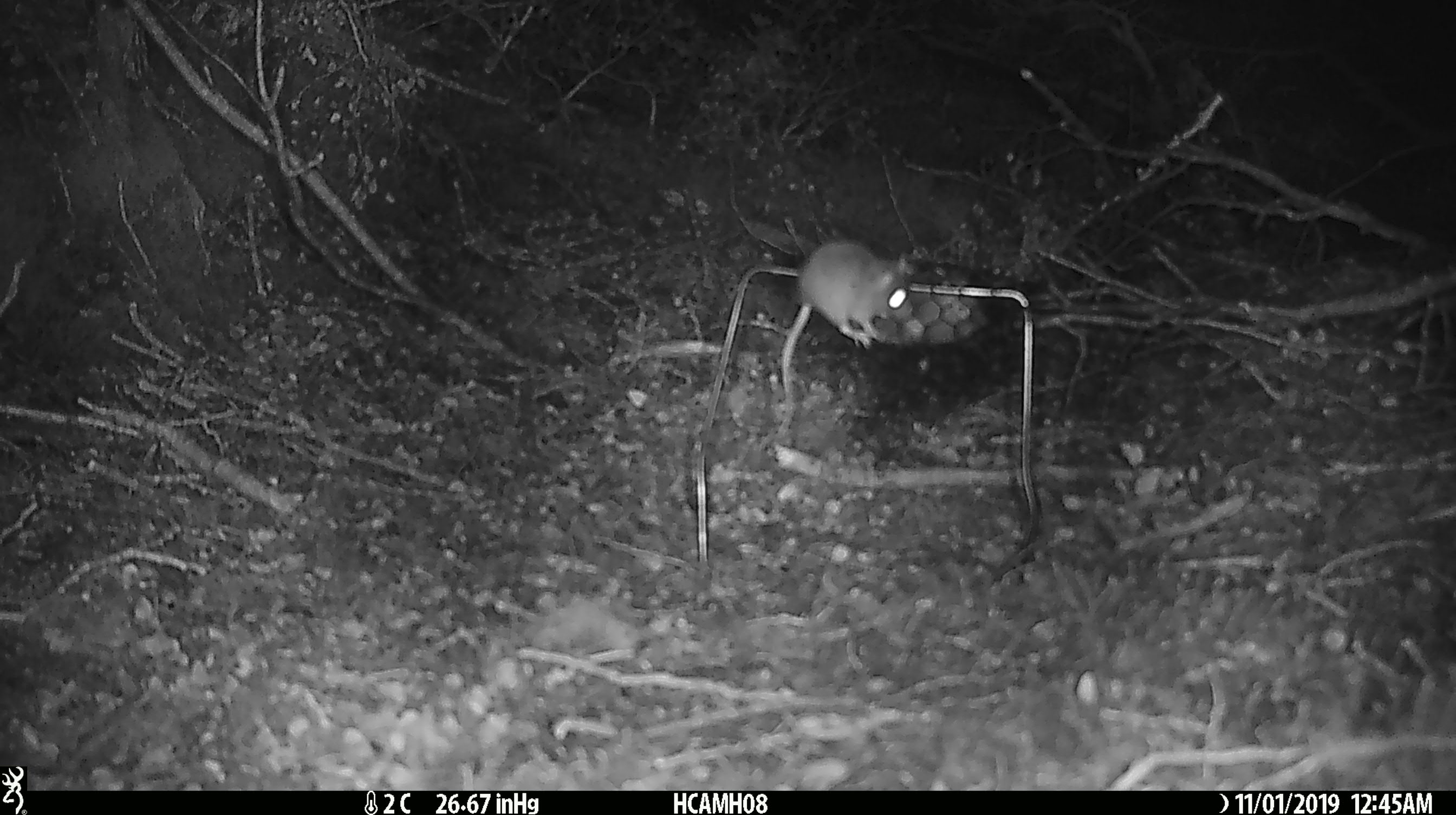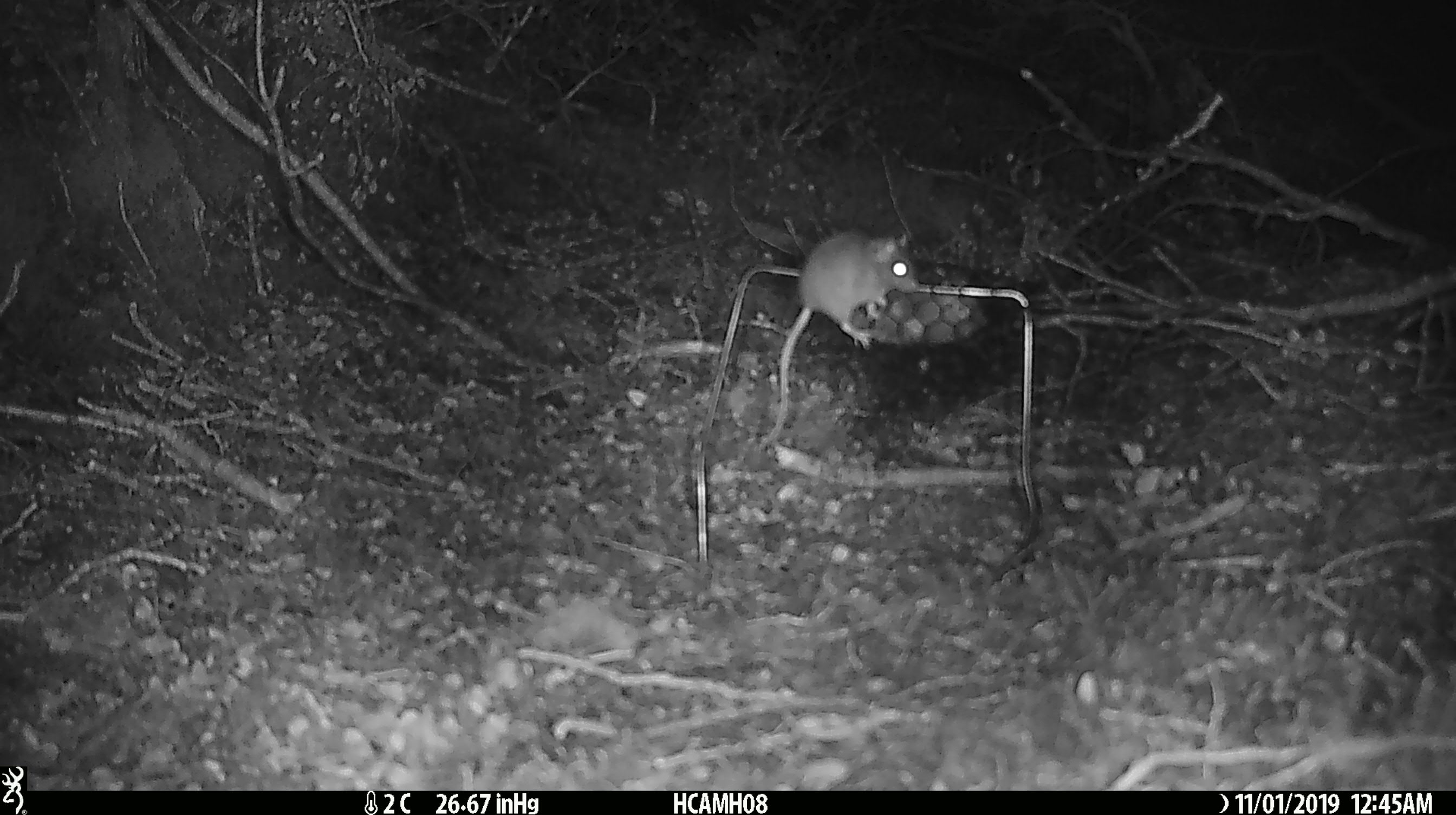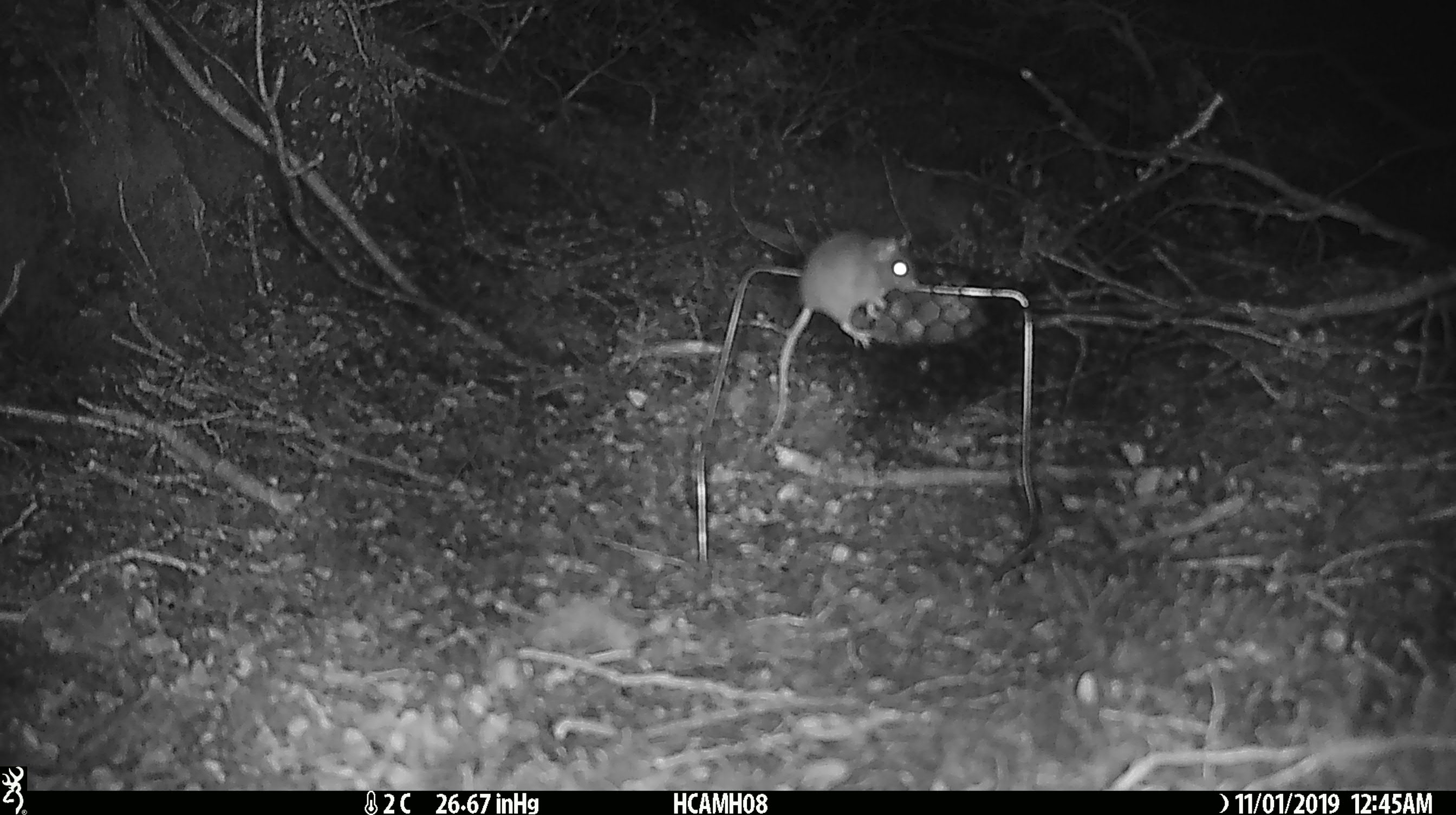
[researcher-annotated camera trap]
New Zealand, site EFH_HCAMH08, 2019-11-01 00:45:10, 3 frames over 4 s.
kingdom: Animalia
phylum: Chordata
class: Mammalia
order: Rodentia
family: Muridae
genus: Mus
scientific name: Mus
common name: mouse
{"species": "mouse (Mus)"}